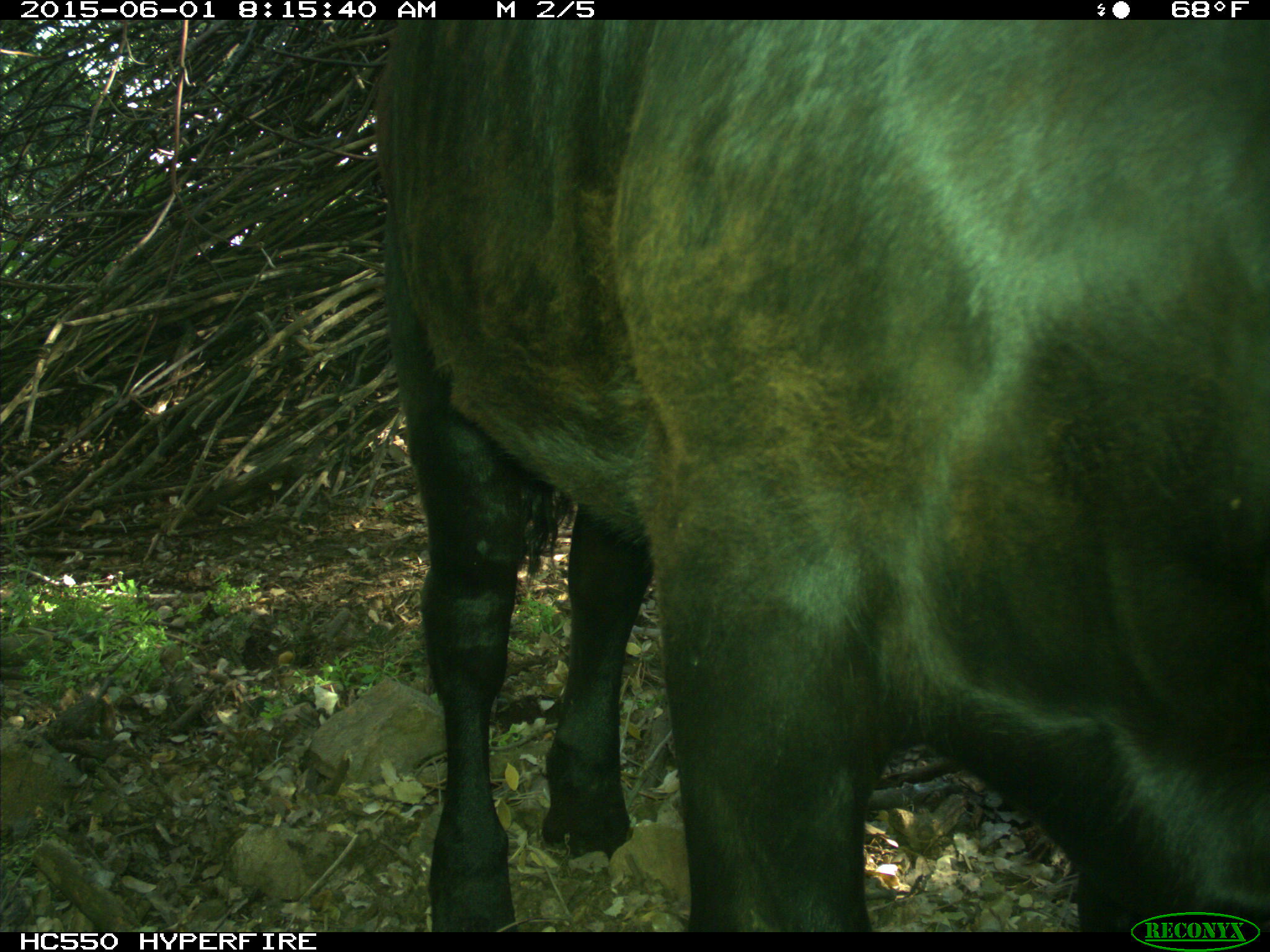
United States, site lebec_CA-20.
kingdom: Animalia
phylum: Chordata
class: Mammalia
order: Artiodactyla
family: Bovidae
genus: Bos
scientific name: Bos taurus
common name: domestic cow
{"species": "Bos taurus (domestic cow)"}